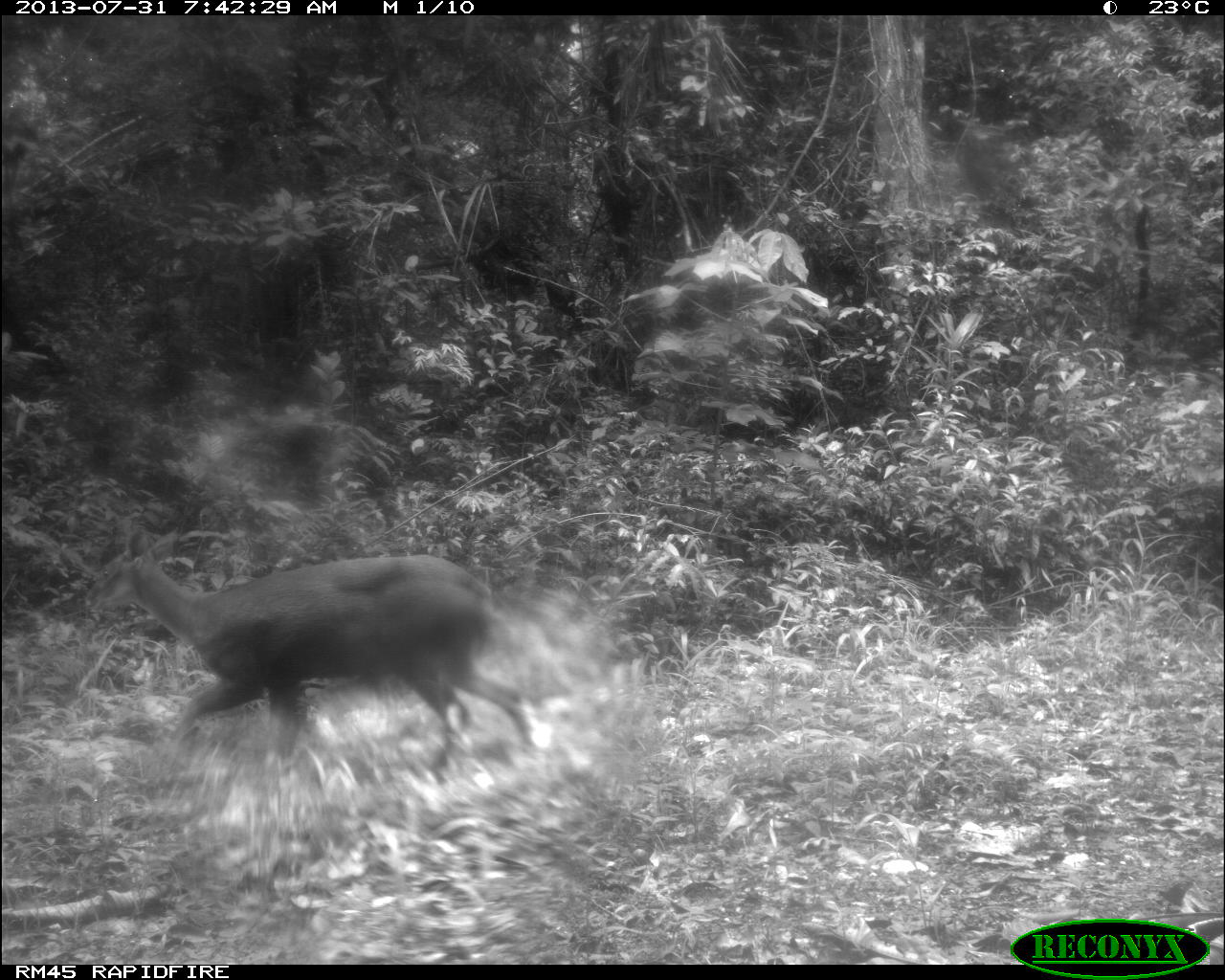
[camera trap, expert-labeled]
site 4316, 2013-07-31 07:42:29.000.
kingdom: Animalia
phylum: Chordata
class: Mammalia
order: Artiodactyla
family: Cervidae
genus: Mazama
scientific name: Mazama temama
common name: central american red brocket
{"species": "Mazama temama (central american red brocket)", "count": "1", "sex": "female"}